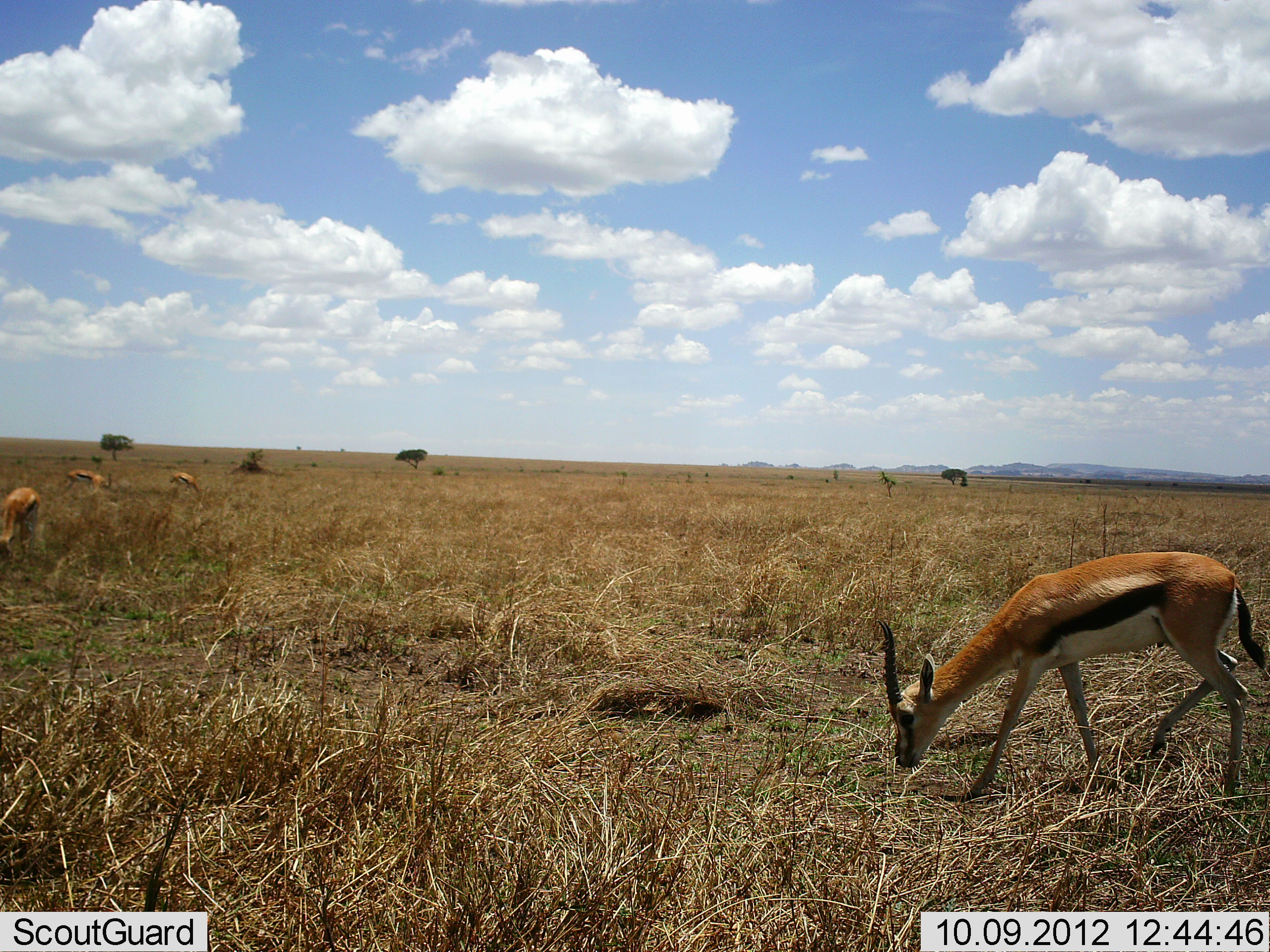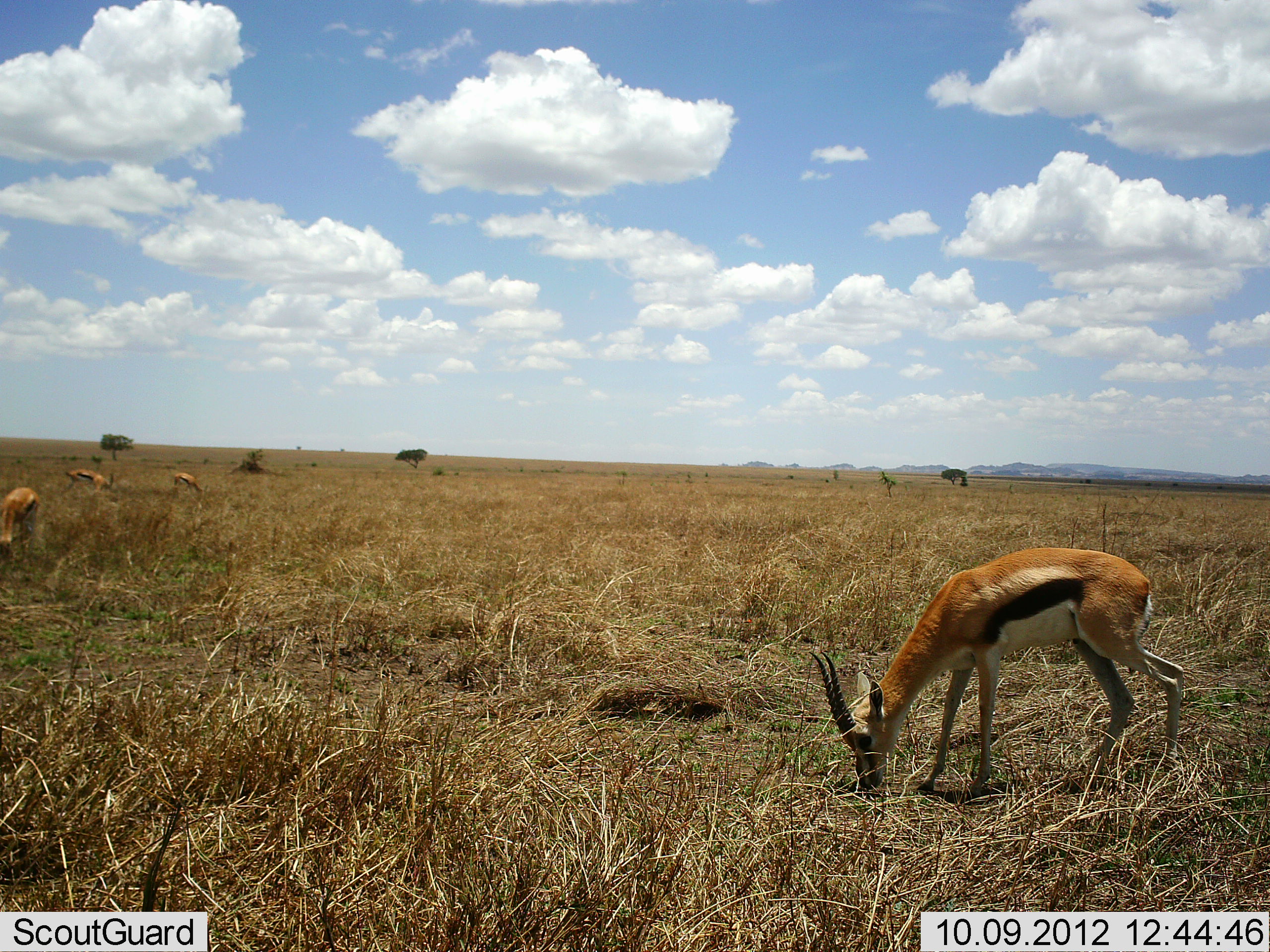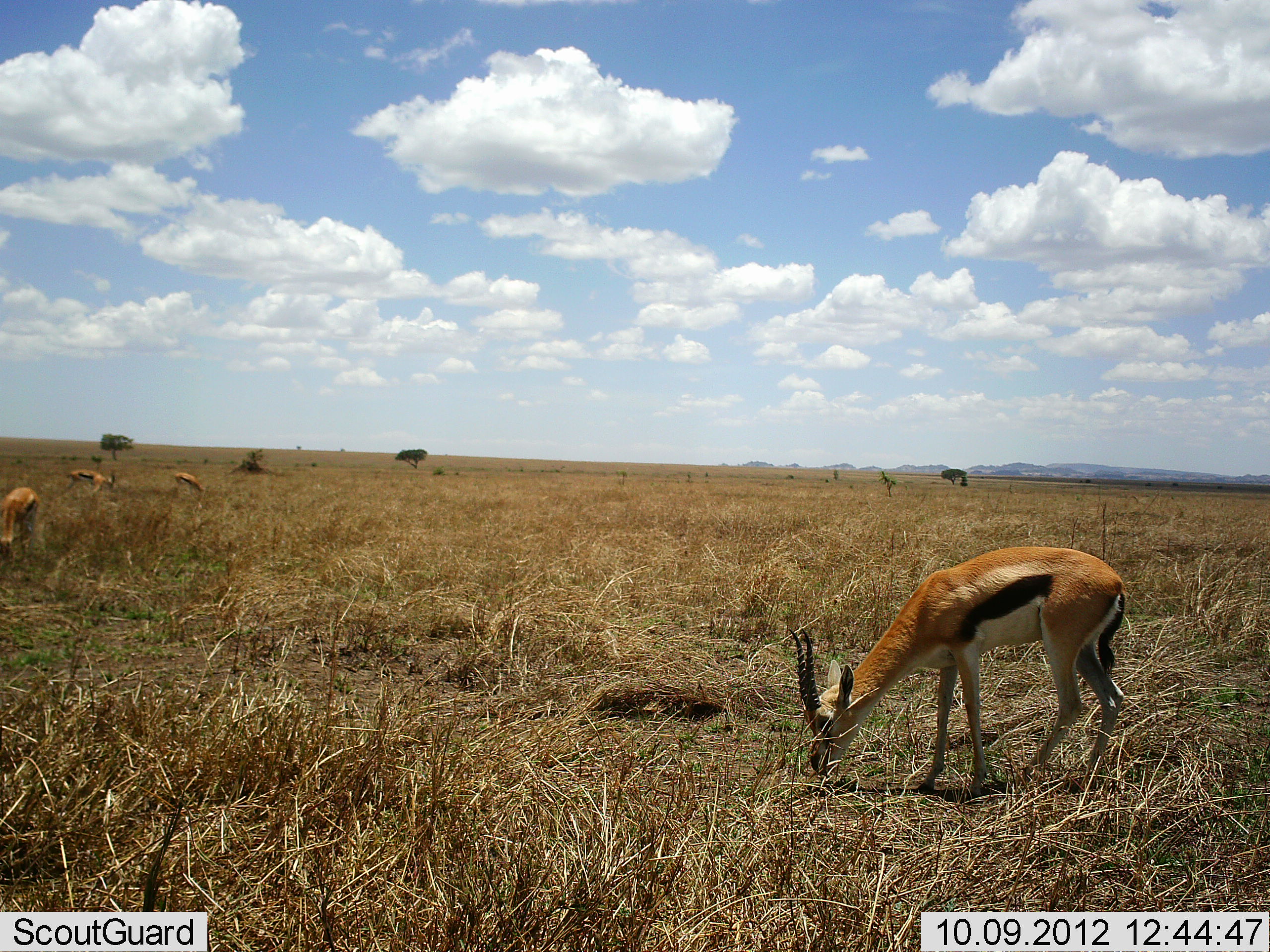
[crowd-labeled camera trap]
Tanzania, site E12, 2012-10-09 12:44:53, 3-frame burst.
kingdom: Animalia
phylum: Chordata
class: Mammalia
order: Artiodactyla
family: Bovidae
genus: Eudorcas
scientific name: Eudorcas thomsonii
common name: thomson's gazelle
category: gazellethomsons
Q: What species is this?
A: Gazellethomsons (thomson's gazelle) (Eudorcas thomsonii).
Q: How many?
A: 4.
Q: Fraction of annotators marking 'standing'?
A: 30%.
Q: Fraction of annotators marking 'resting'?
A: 0%.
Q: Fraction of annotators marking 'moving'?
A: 10%.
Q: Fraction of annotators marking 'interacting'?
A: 0%.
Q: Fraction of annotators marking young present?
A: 0%.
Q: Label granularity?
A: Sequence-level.